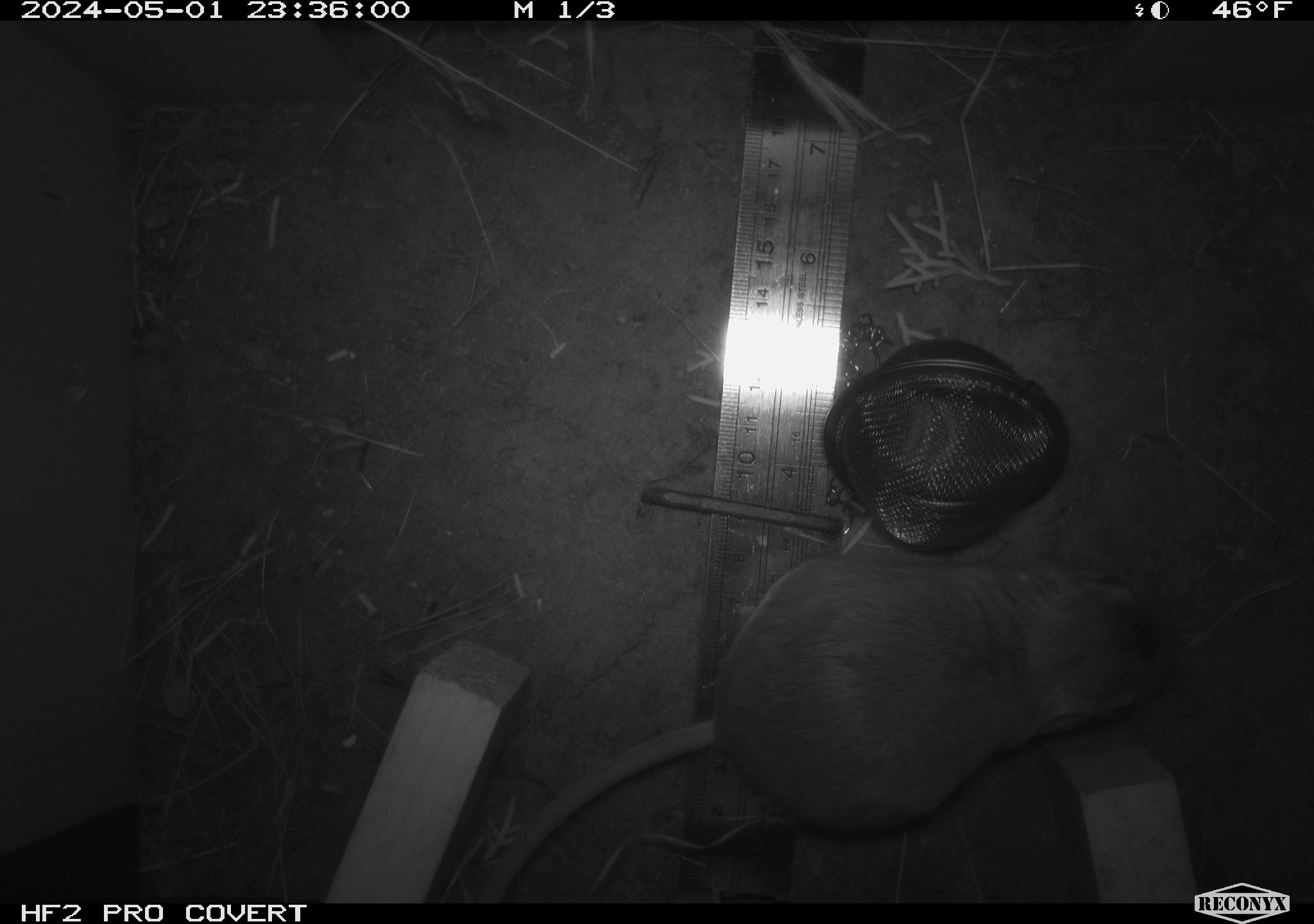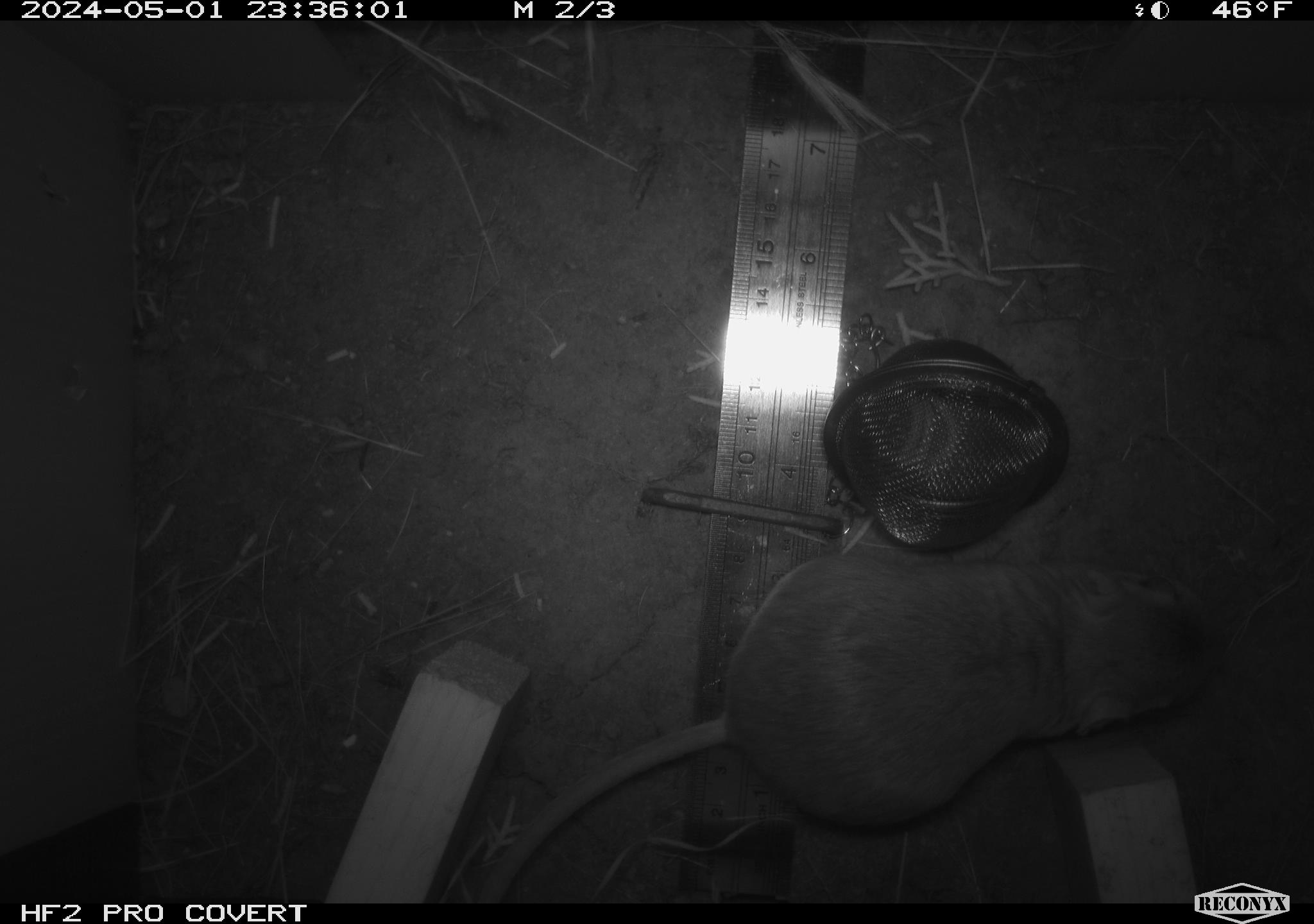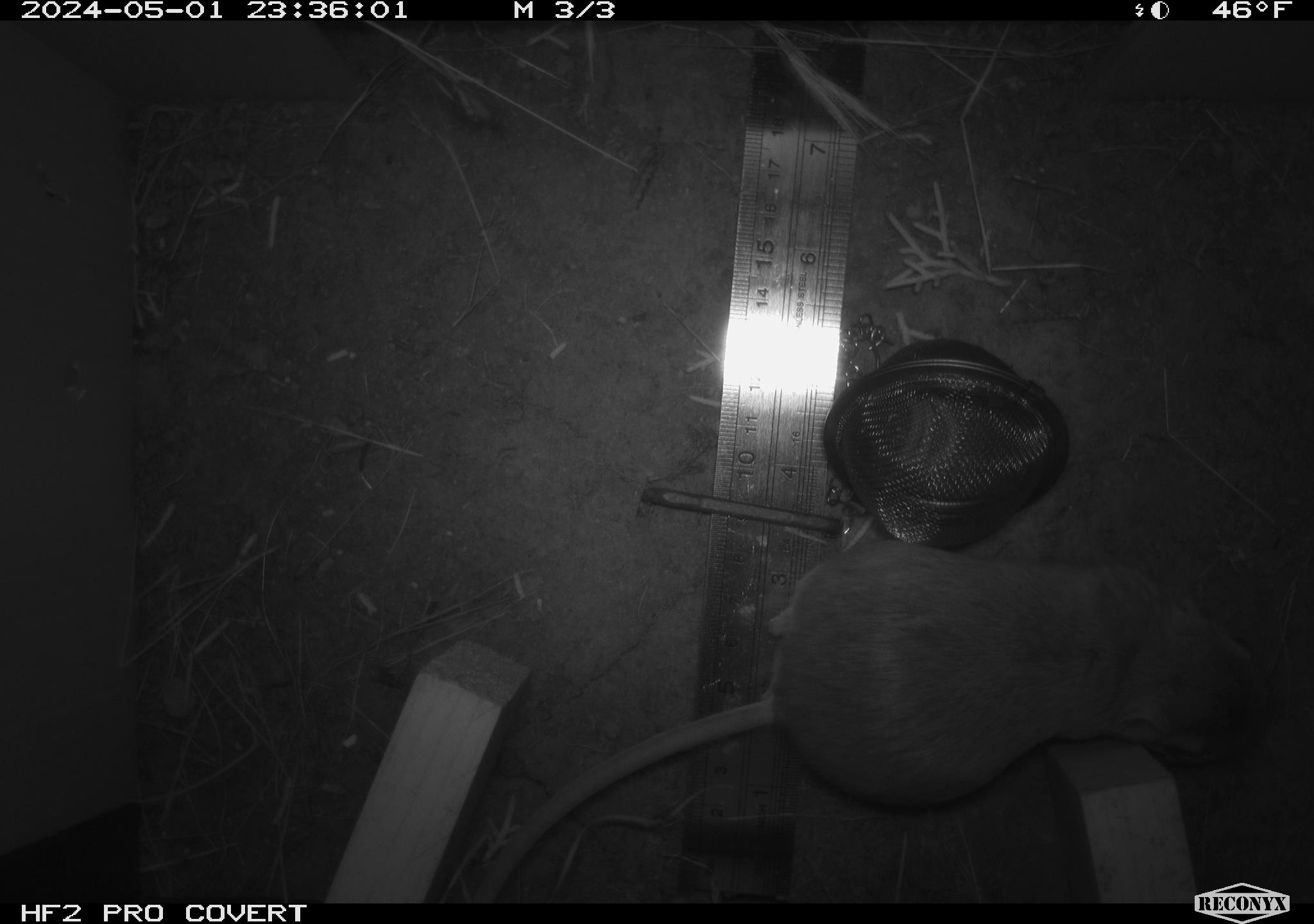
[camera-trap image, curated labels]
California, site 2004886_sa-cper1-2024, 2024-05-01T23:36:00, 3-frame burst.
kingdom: Animalia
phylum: Chordata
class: Mammalia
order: Rodentia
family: Heteromyidae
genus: Dipodomys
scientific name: Dipodomys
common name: kangaroo rats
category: dipodomys species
Dipodomys species (kangaroo rats) (Dipodomys).